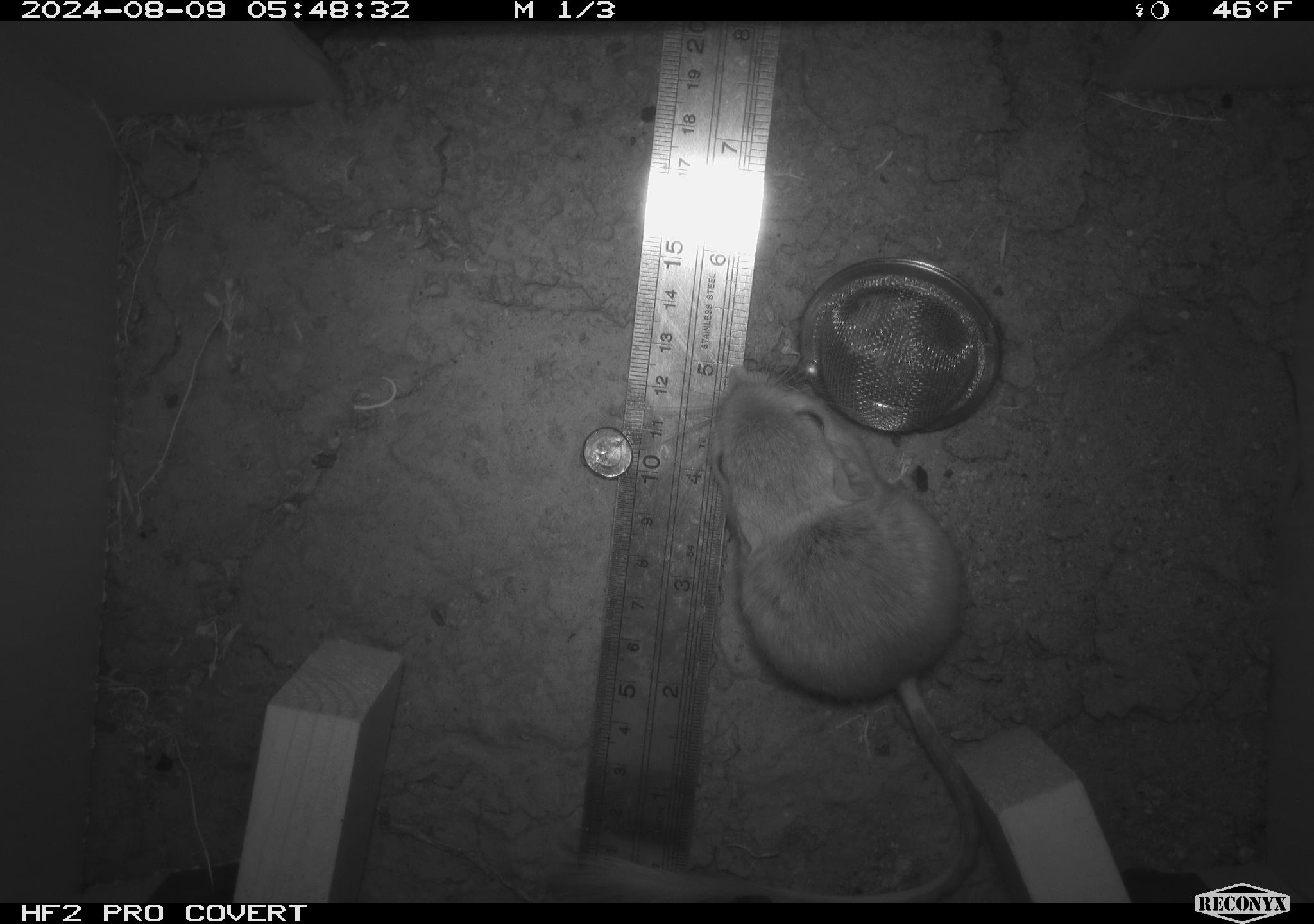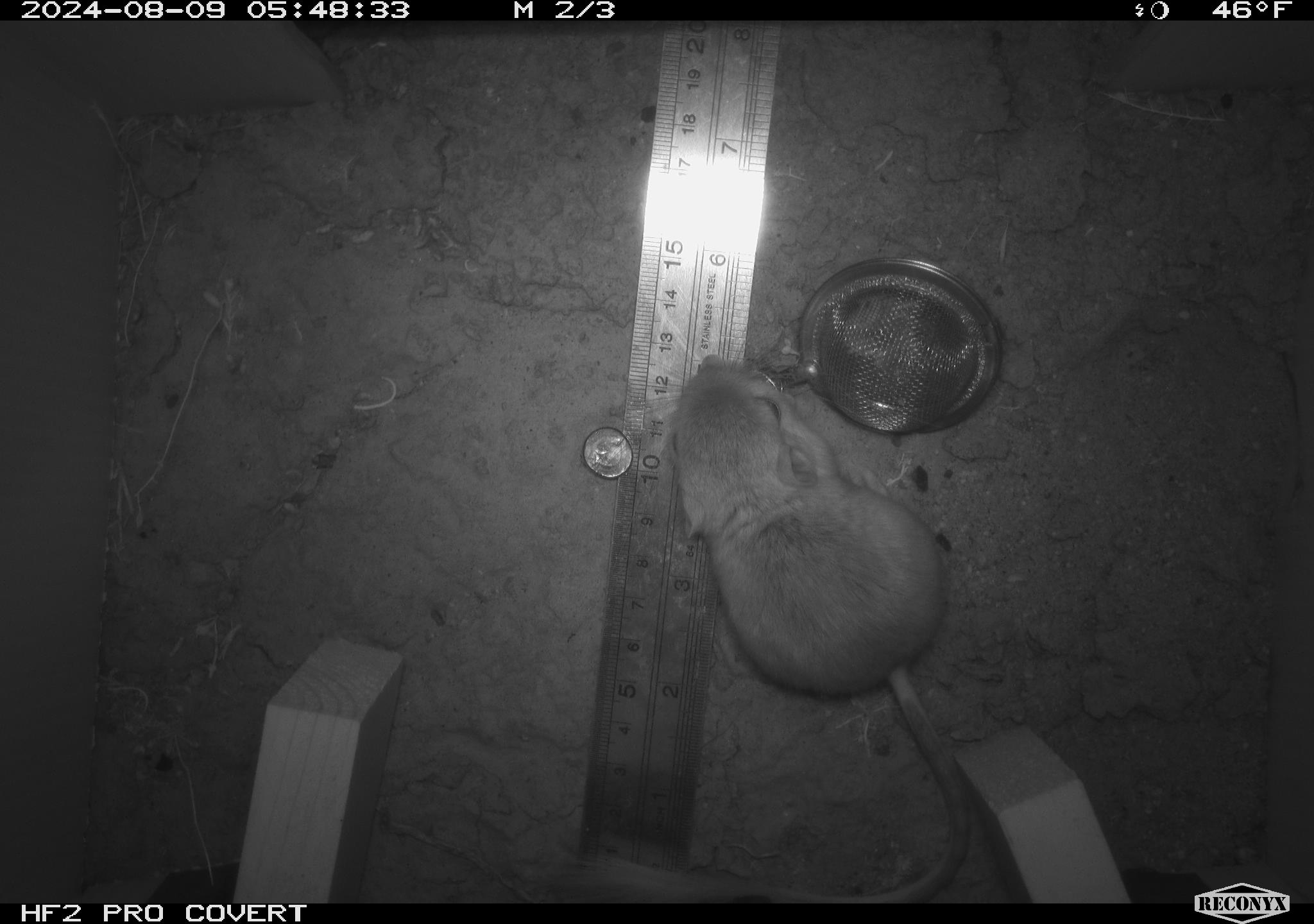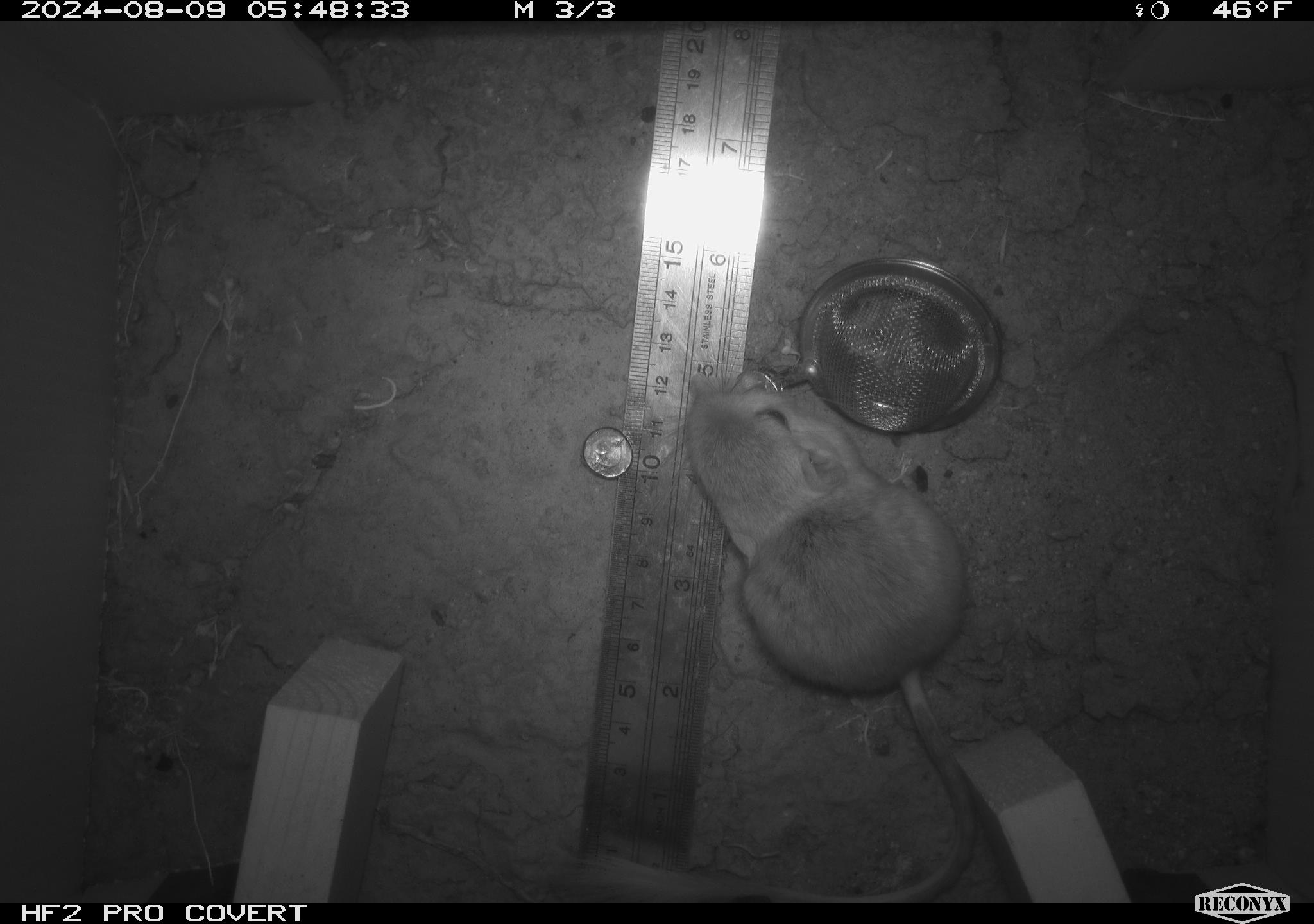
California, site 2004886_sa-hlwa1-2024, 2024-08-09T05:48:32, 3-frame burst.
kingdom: Animalia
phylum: Chordata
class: Mammalia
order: Rodentia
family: Heteromyidae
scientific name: Heteromyidae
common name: kangaroo rats and pocket mice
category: heteromyidae family